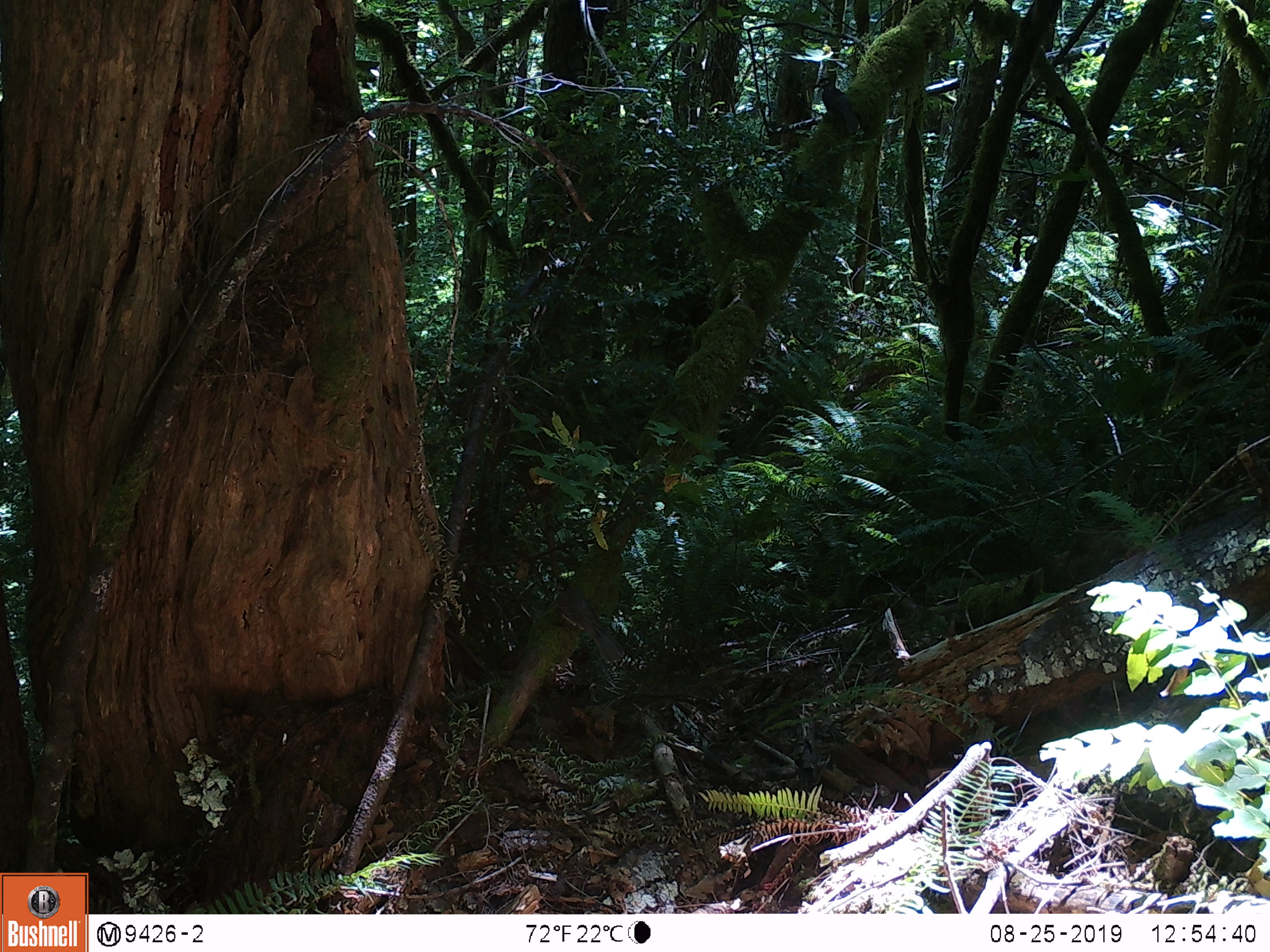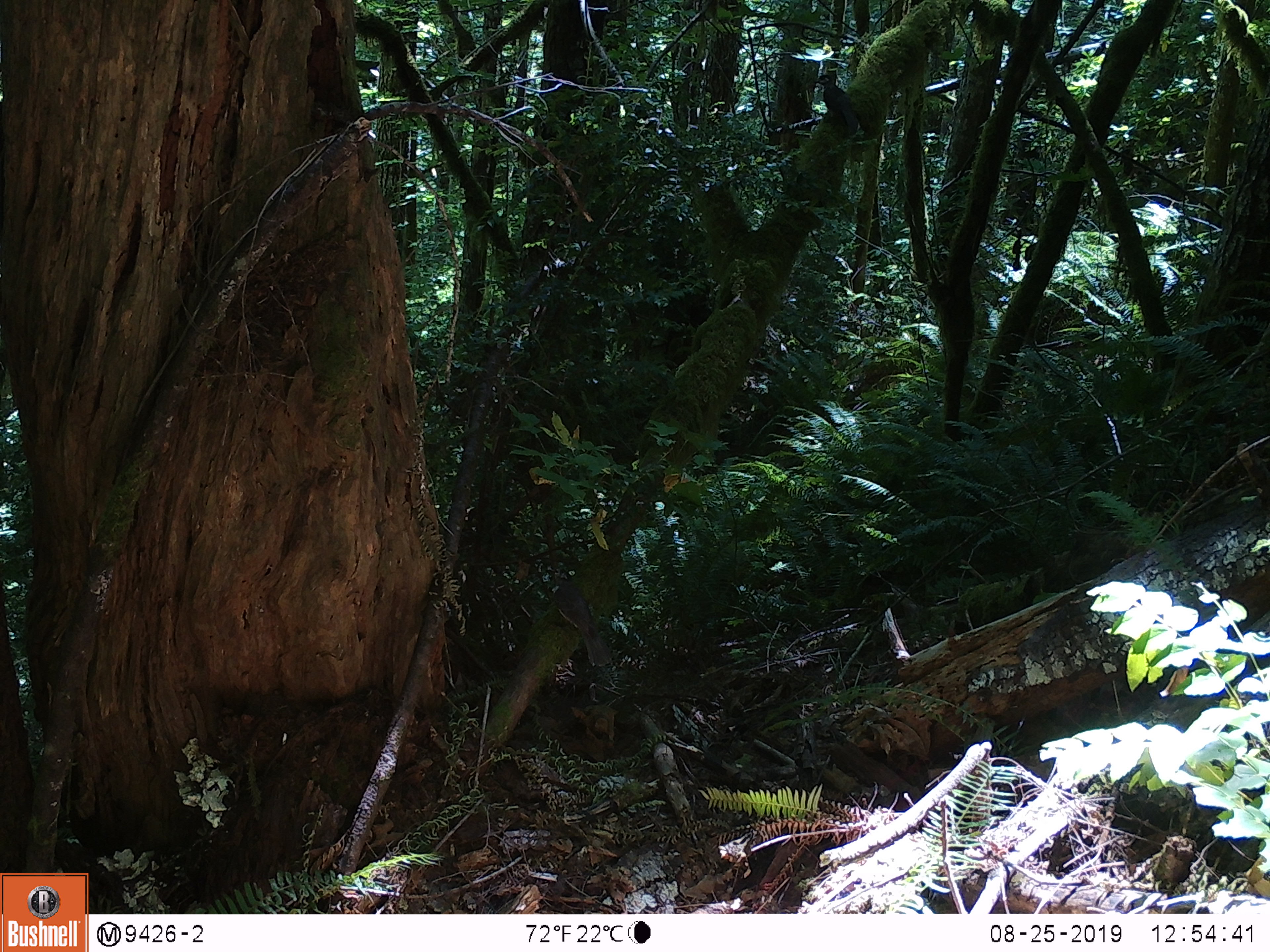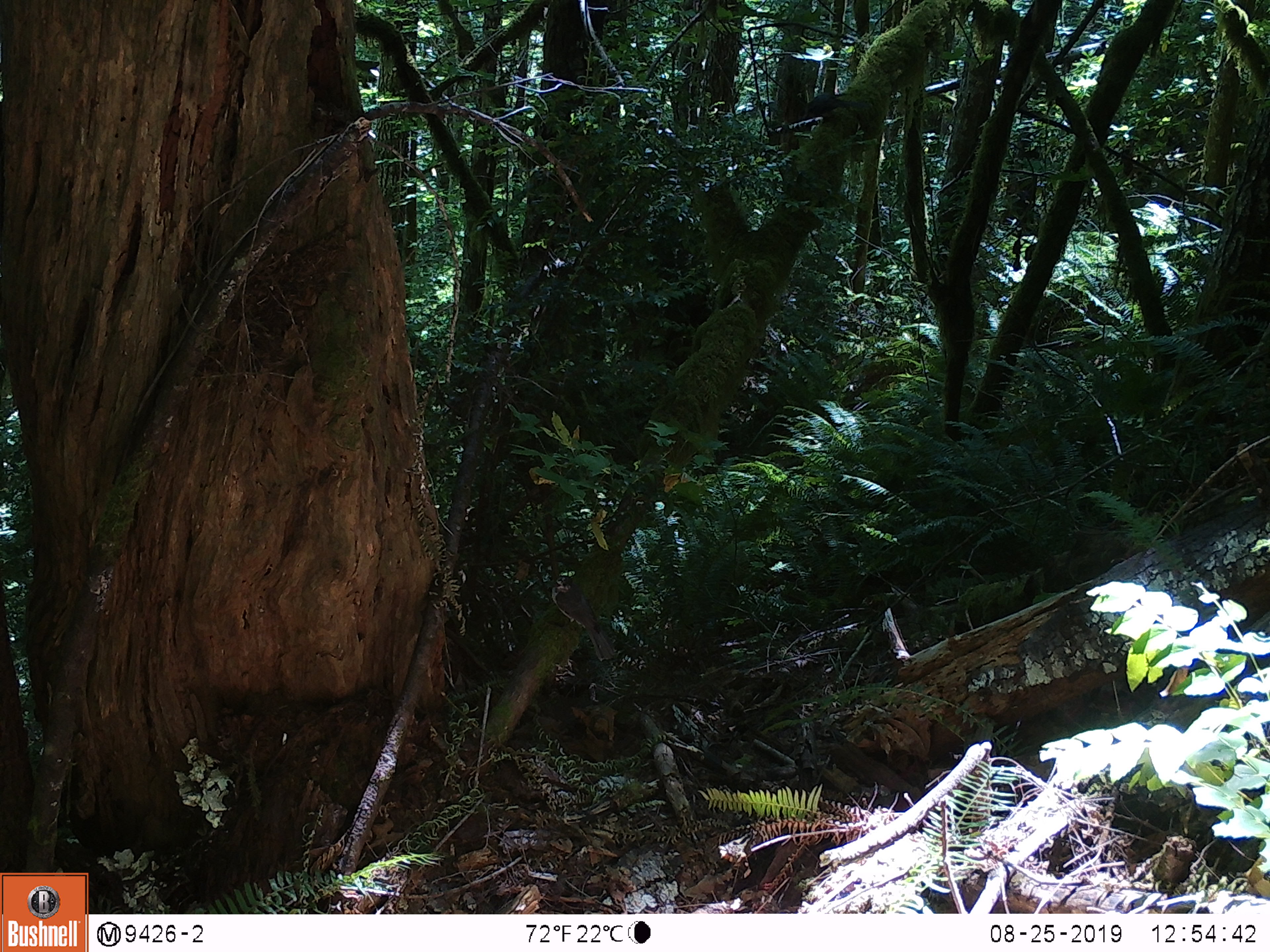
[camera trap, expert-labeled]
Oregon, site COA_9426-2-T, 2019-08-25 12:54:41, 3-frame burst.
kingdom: Animalia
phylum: Chordata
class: Aves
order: Passeriformes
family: Corvidae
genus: Perisoreus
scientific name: Perisoreus canadensis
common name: canada jay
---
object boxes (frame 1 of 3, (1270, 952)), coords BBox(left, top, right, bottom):
canada jay: BBox(538, 564, 650, 671); BBox(803, 64, 885, 146)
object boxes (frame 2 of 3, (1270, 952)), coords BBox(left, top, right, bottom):
canada jay: BBox(538, 563, 630, 677); BBox(791, 62, 887, 151)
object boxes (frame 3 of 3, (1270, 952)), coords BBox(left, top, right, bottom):
canada jay: BBox(532, 559, 633, 677)